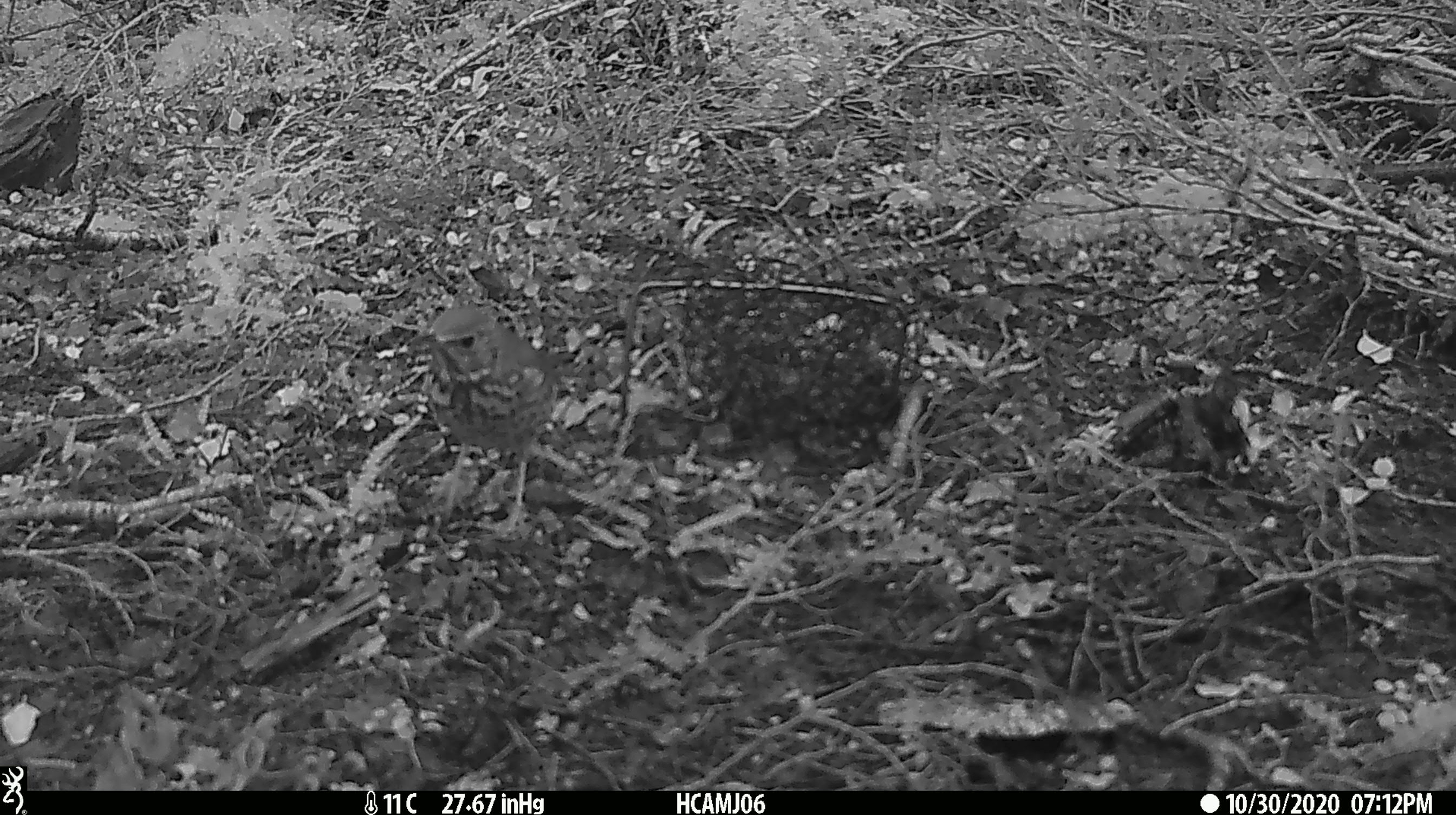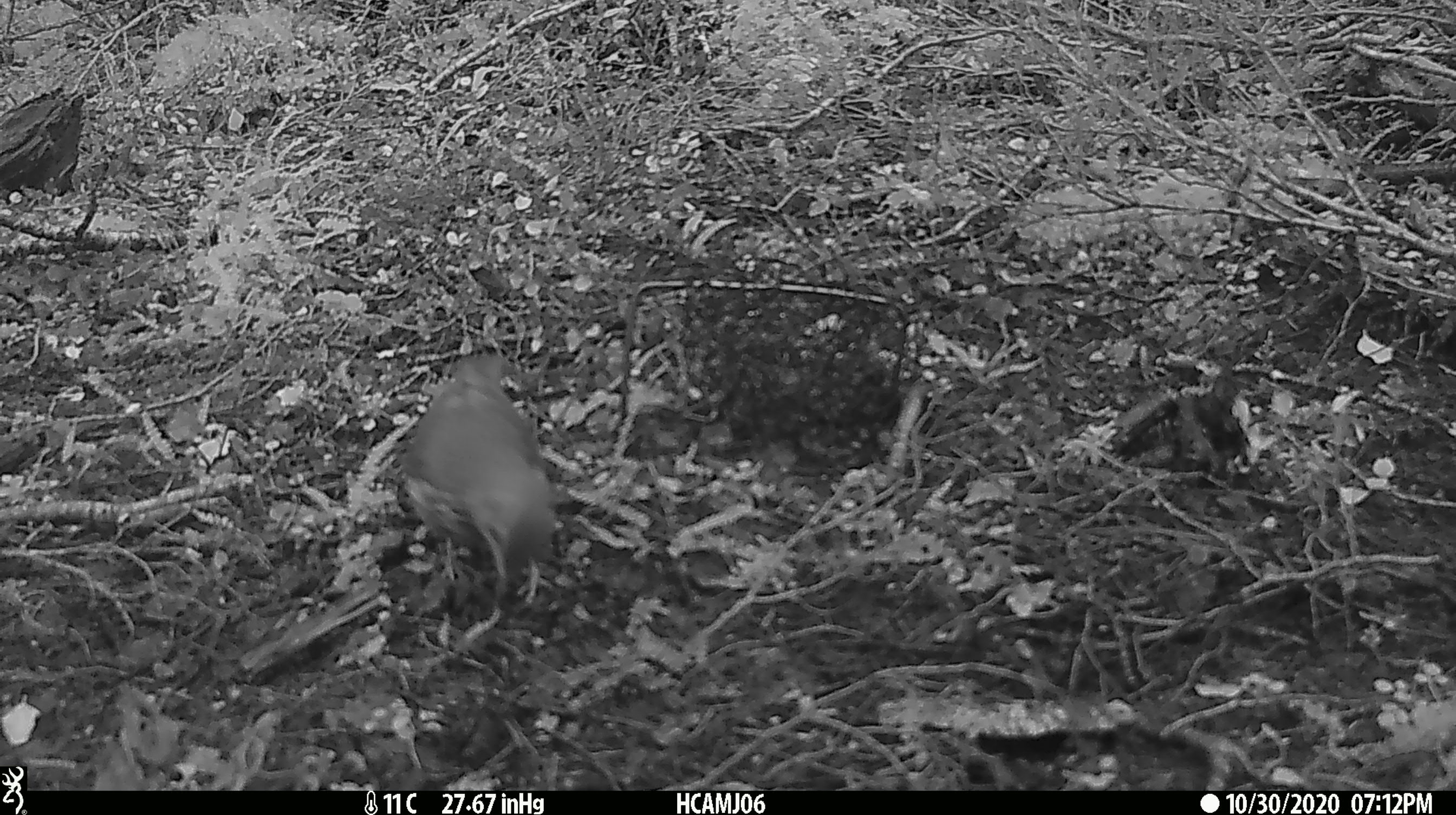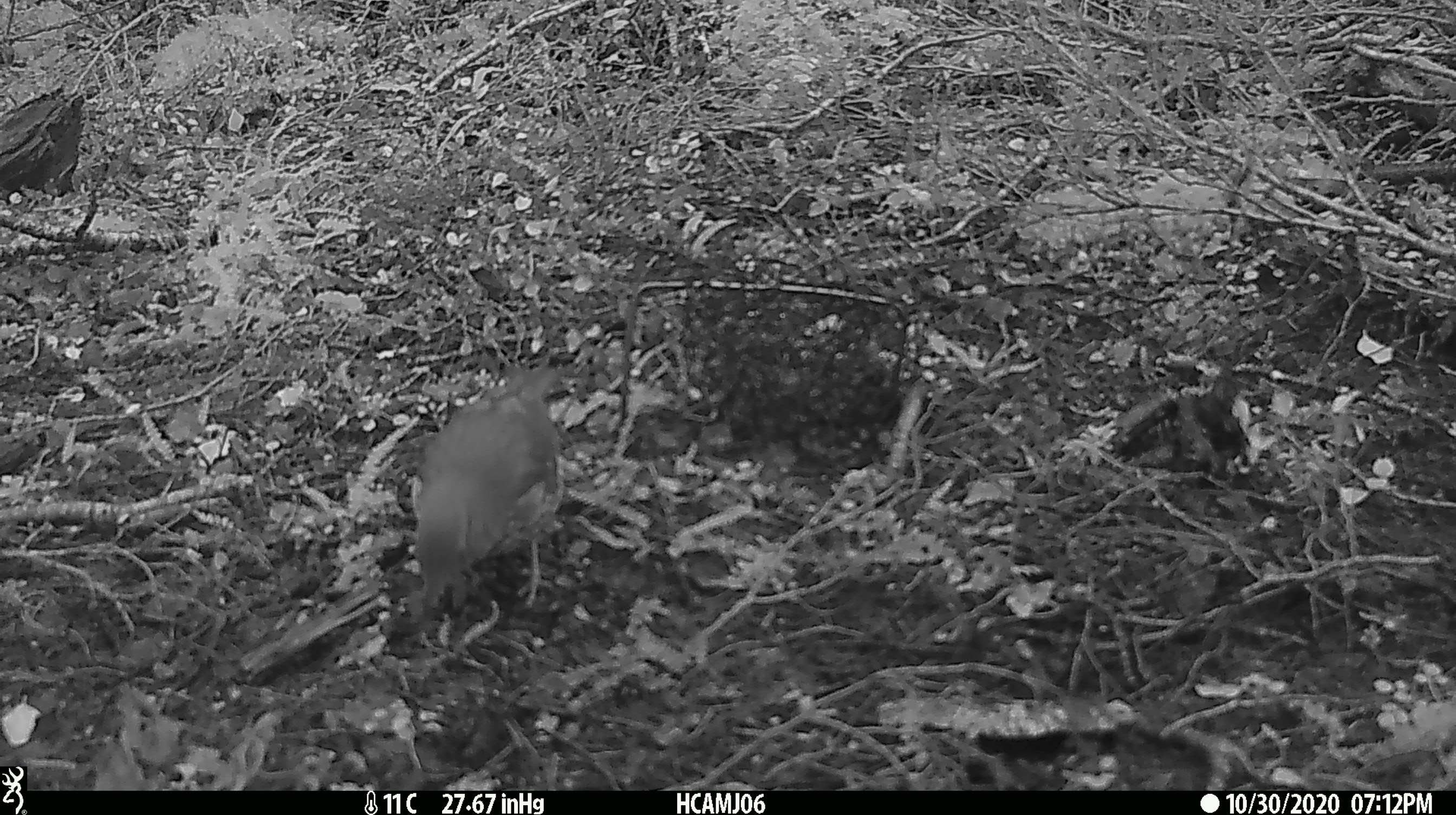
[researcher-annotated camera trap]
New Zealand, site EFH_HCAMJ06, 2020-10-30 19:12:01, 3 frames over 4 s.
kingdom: Animalia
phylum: Chordata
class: Aves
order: Passeriformes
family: Turdidae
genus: Turdus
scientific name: Turdus philomelos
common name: song thrush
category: thrush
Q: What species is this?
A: Thrush (song thrush) (Turdus philomelos).